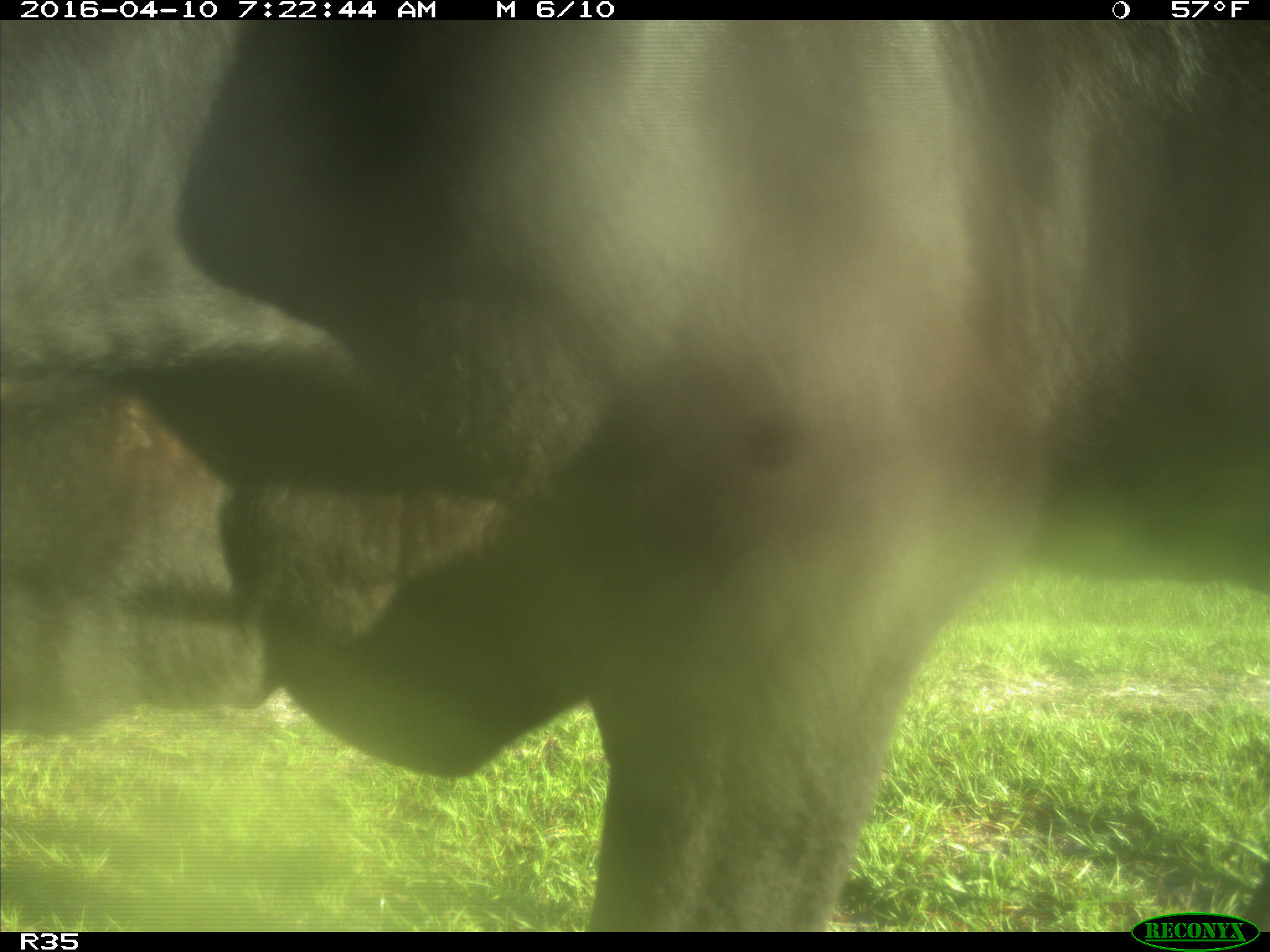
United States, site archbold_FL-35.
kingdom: Animalia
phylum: Chordata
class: Mammalia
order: Artiodactyla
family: Bovidae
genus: Bos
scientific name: Bos taurus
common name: domestic cow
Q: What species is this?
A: Bos taurus (domestic cow).